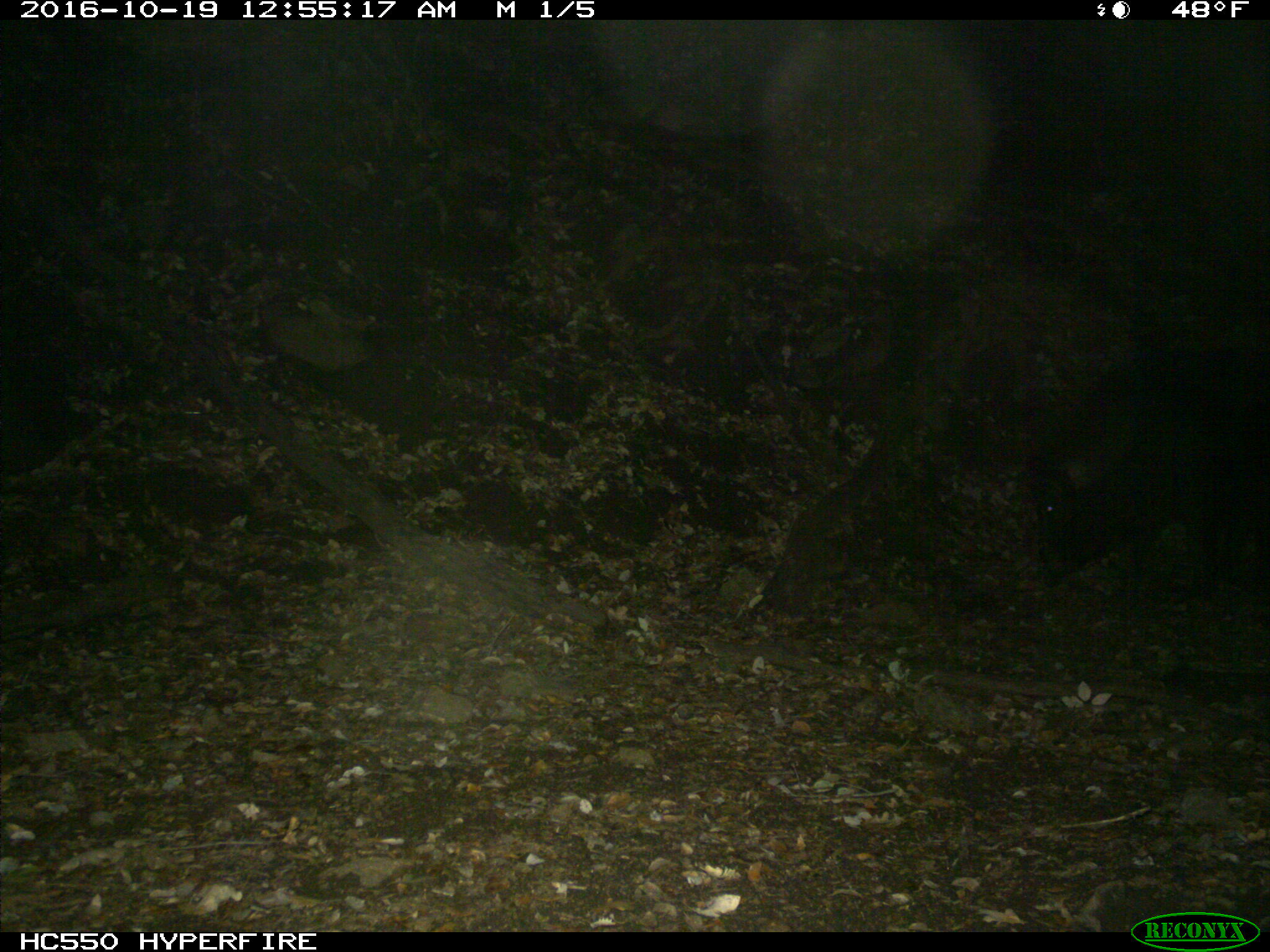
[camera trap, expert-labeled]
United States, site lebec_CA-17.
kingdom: Animalia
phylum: Chordata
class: Mammalia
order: Artiodactyla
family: Suidae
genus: Sus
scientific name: Sus scrofa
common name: wild boar